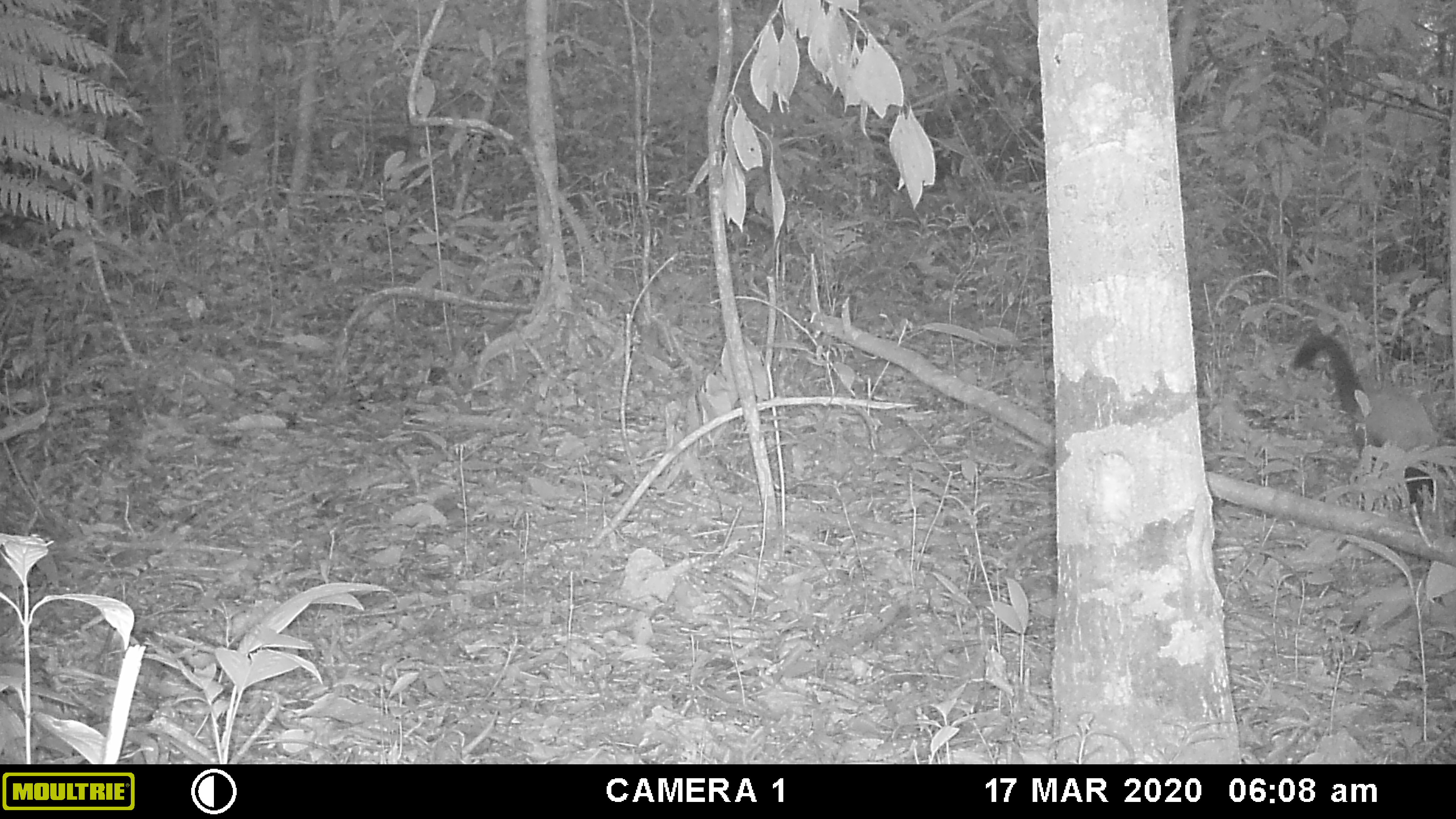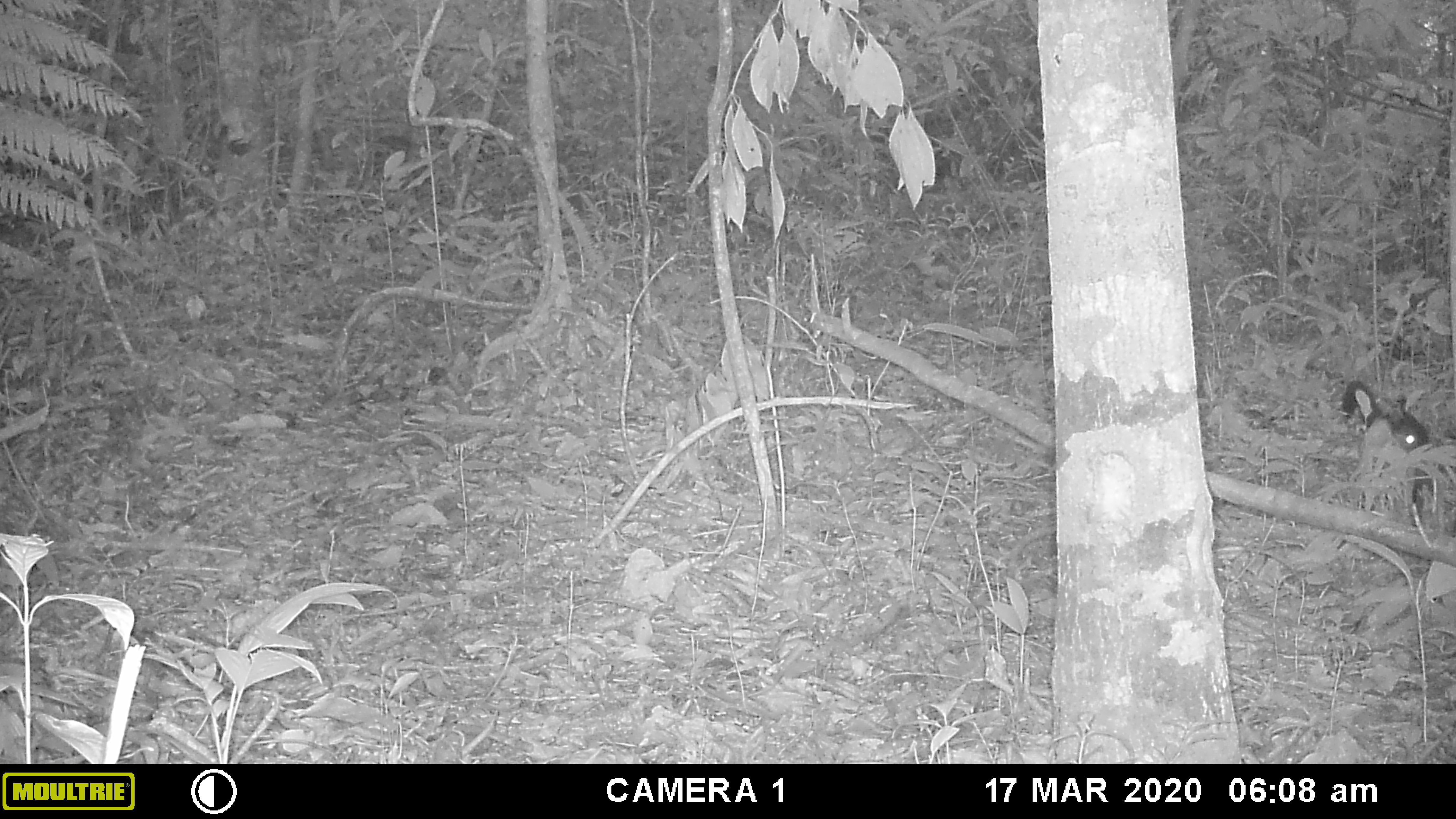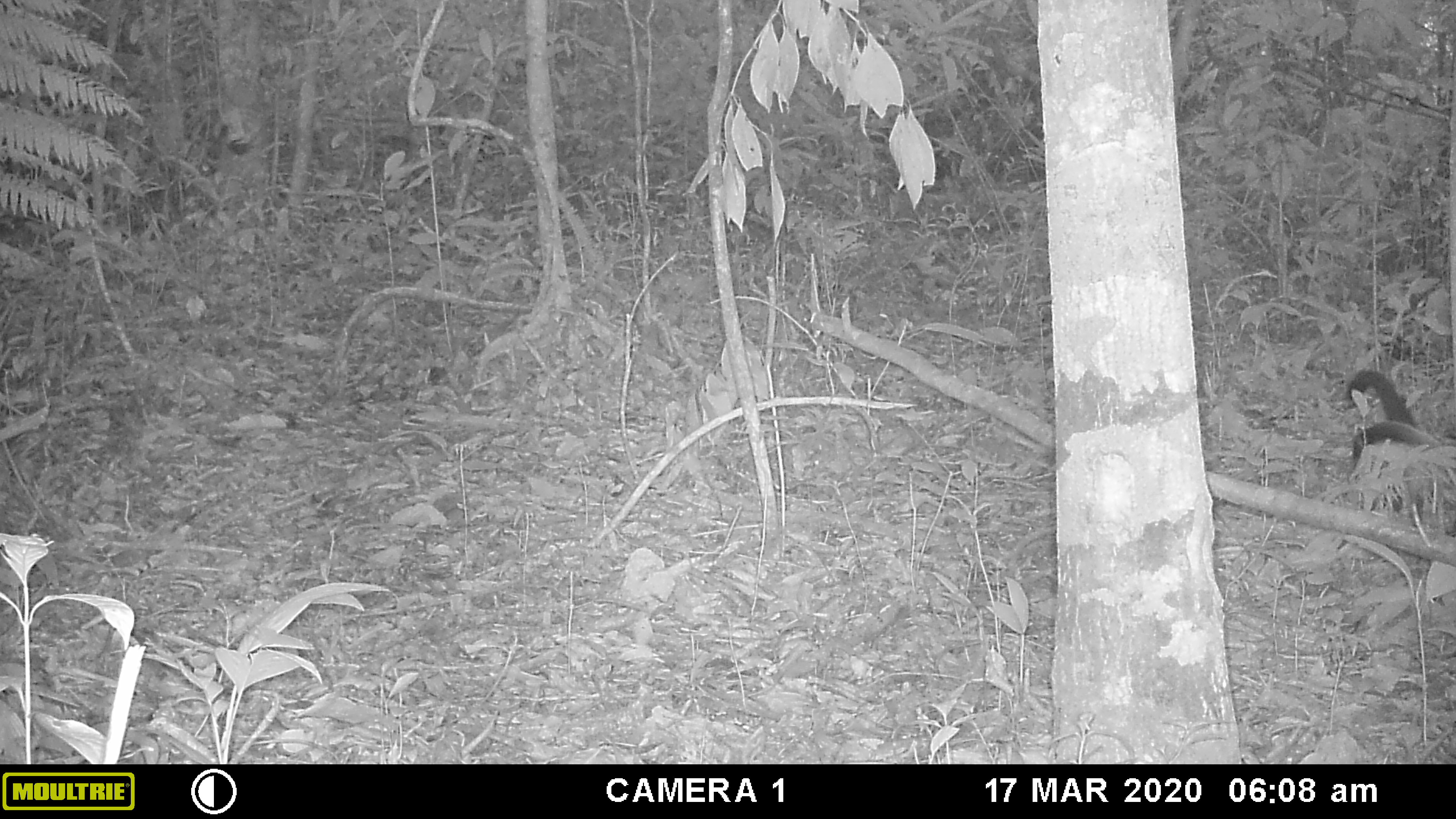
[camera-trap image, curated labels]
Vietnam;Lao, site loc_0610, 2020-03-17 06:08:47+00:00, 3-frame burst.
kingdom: Animalia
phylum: Chordata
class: Mammalia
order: Carnivora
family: Mustelidae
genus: Martes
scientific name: Martes flavigula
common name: yellow-throated marten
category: yellow throated marten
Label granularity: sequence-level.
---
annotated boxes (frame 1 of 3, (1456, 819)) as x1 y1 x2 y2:
yellow throated marten: 1293 333 1449 517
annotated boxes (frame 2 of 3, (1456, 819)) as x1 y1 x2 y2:
yellow throated marten: 1341 380 1452 527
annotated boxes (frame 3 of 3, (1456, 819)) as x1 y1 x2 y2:
yellow throated marten: 1346 368 1444 528